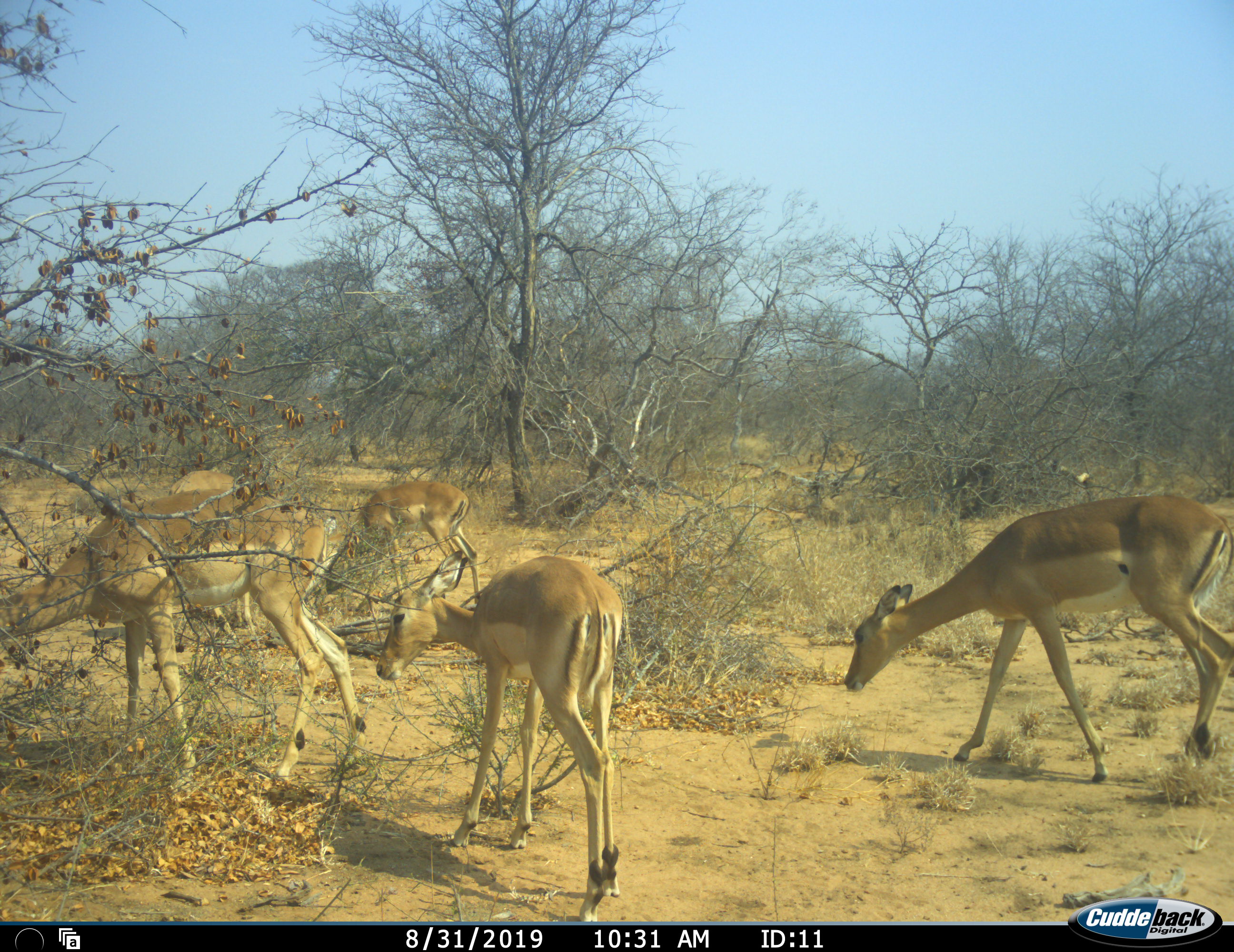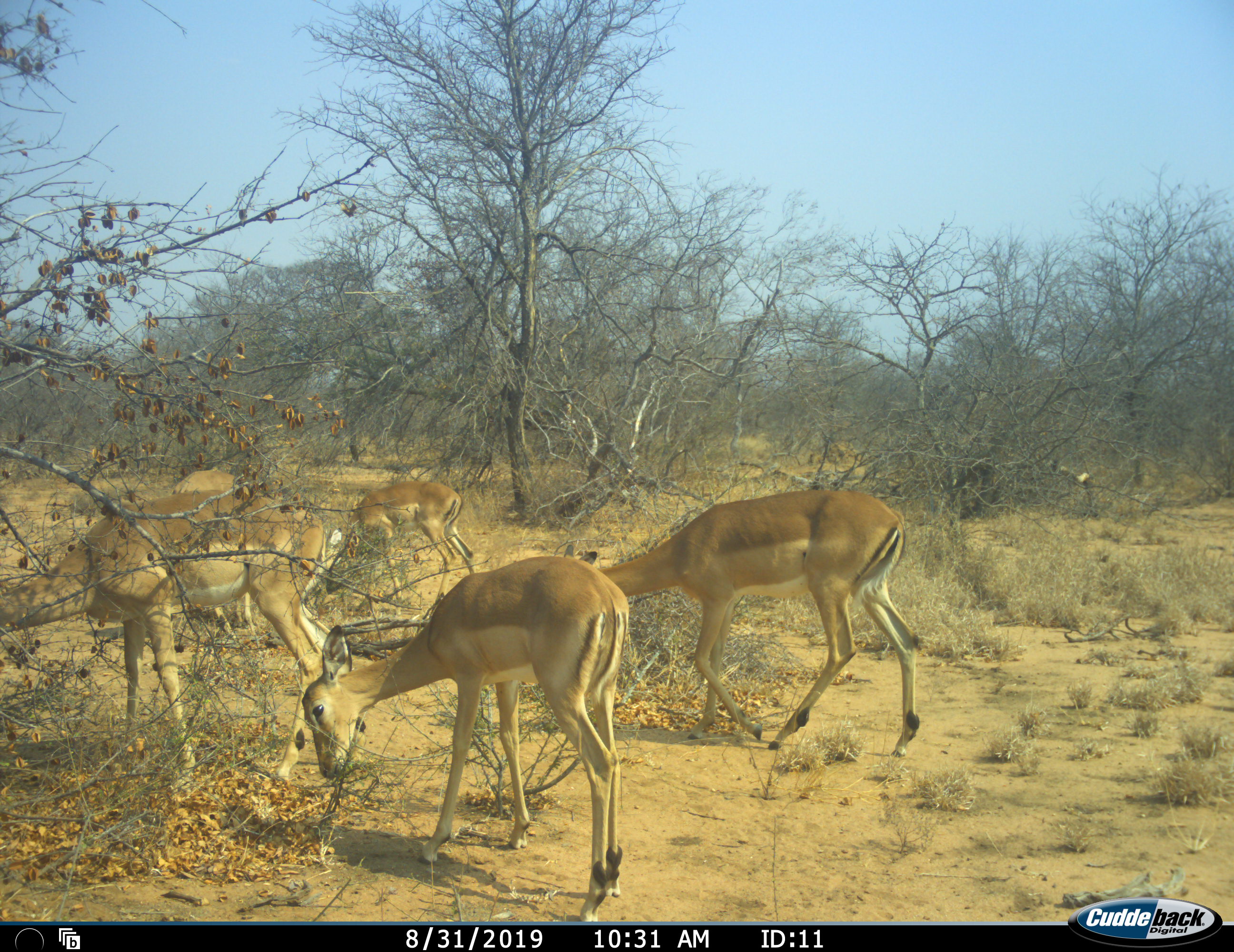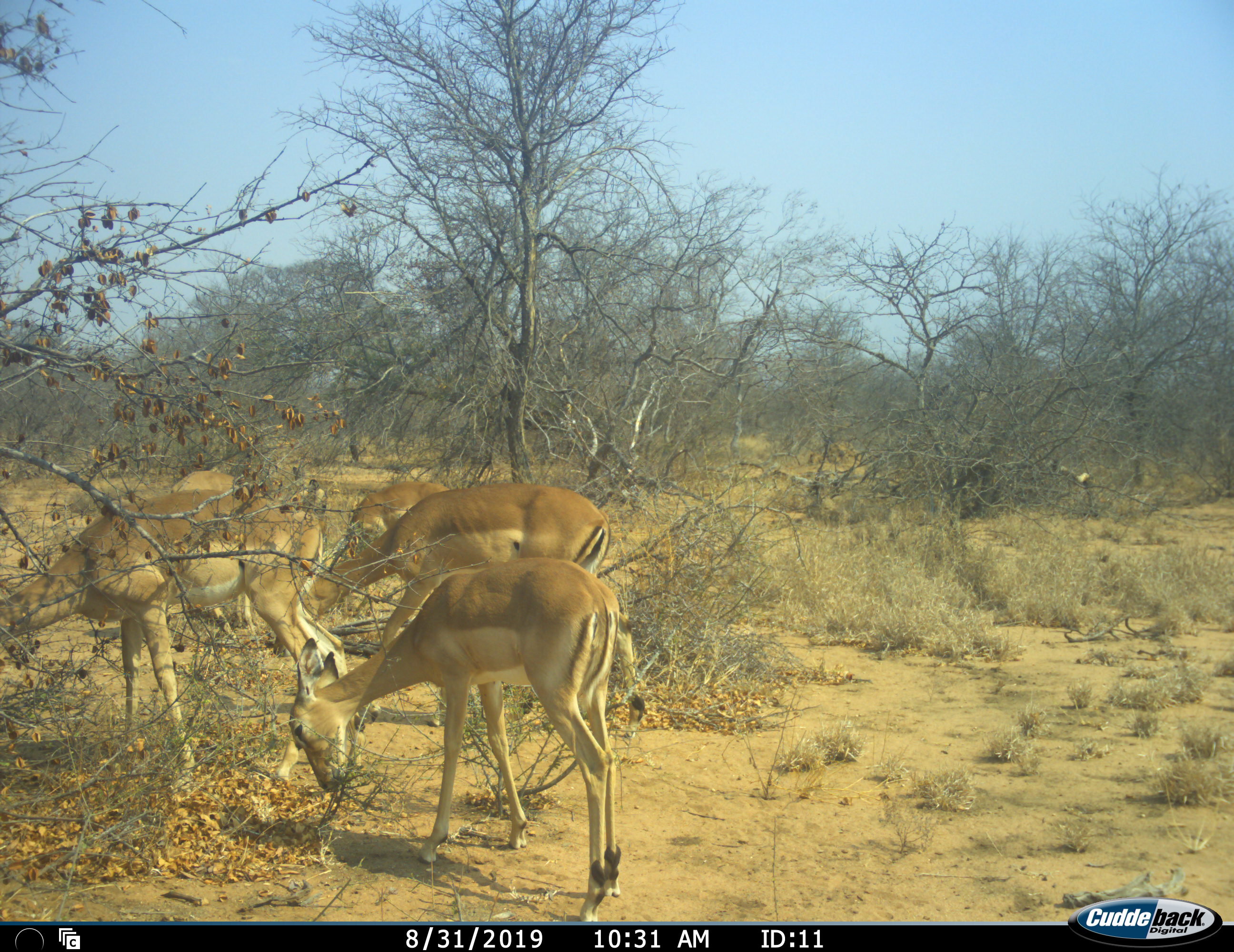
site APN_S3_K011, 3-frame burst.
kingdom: Animalia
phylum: Chordata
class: Mammalia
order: Artiodactyla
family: Bovidae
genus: Aepyceros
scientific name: Aepyceros melampus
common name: impala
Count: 5.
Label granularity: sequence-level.